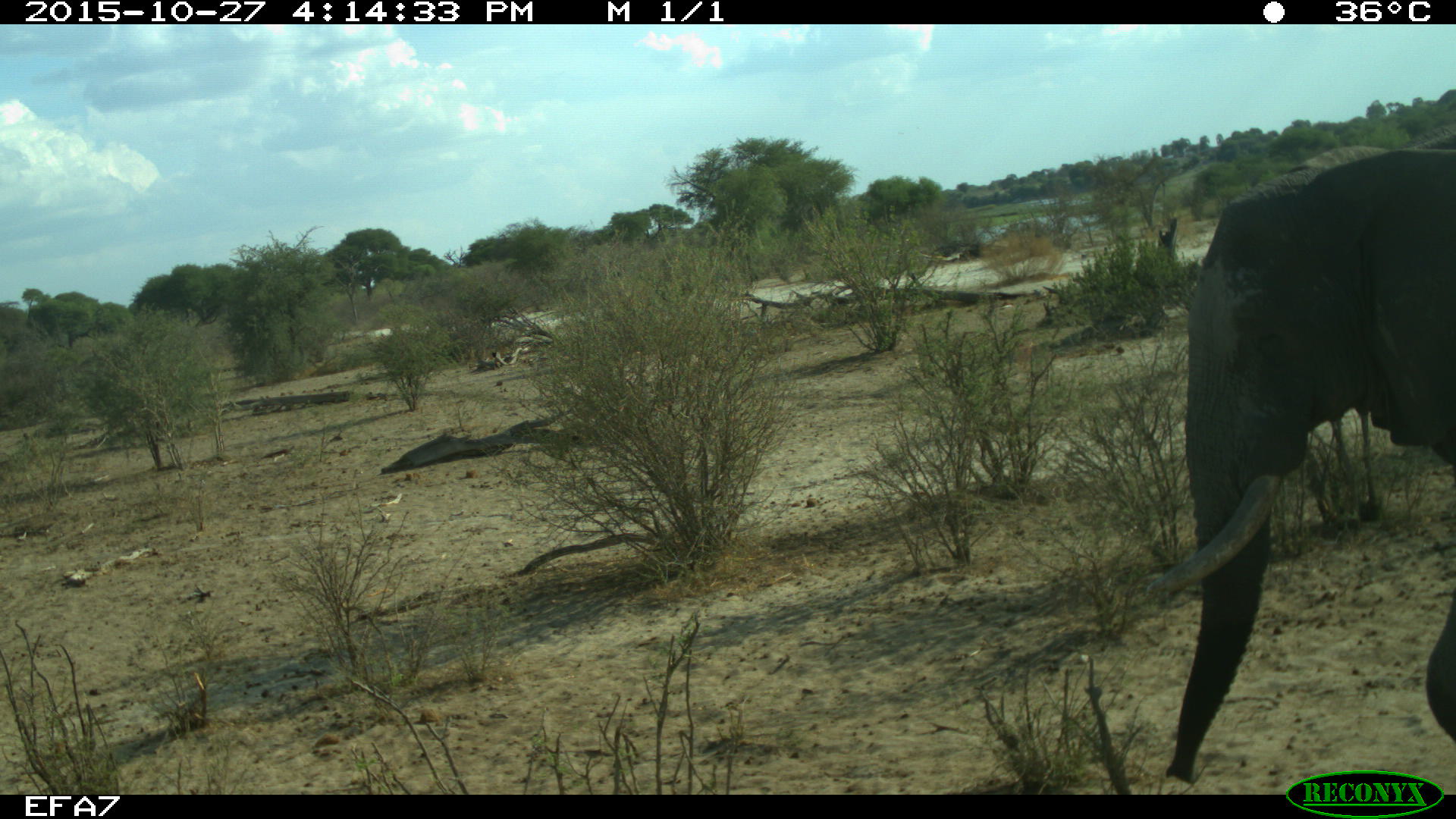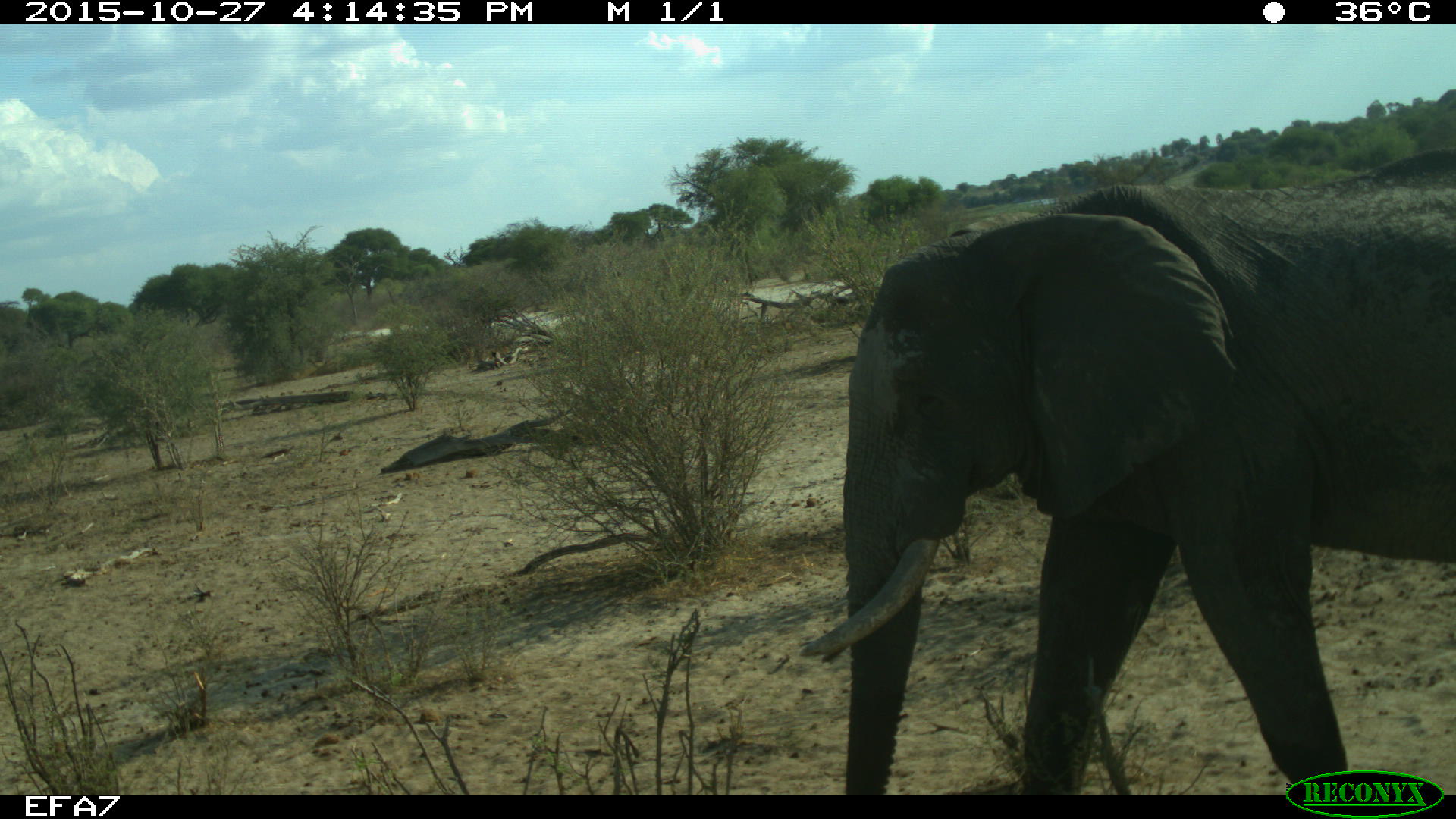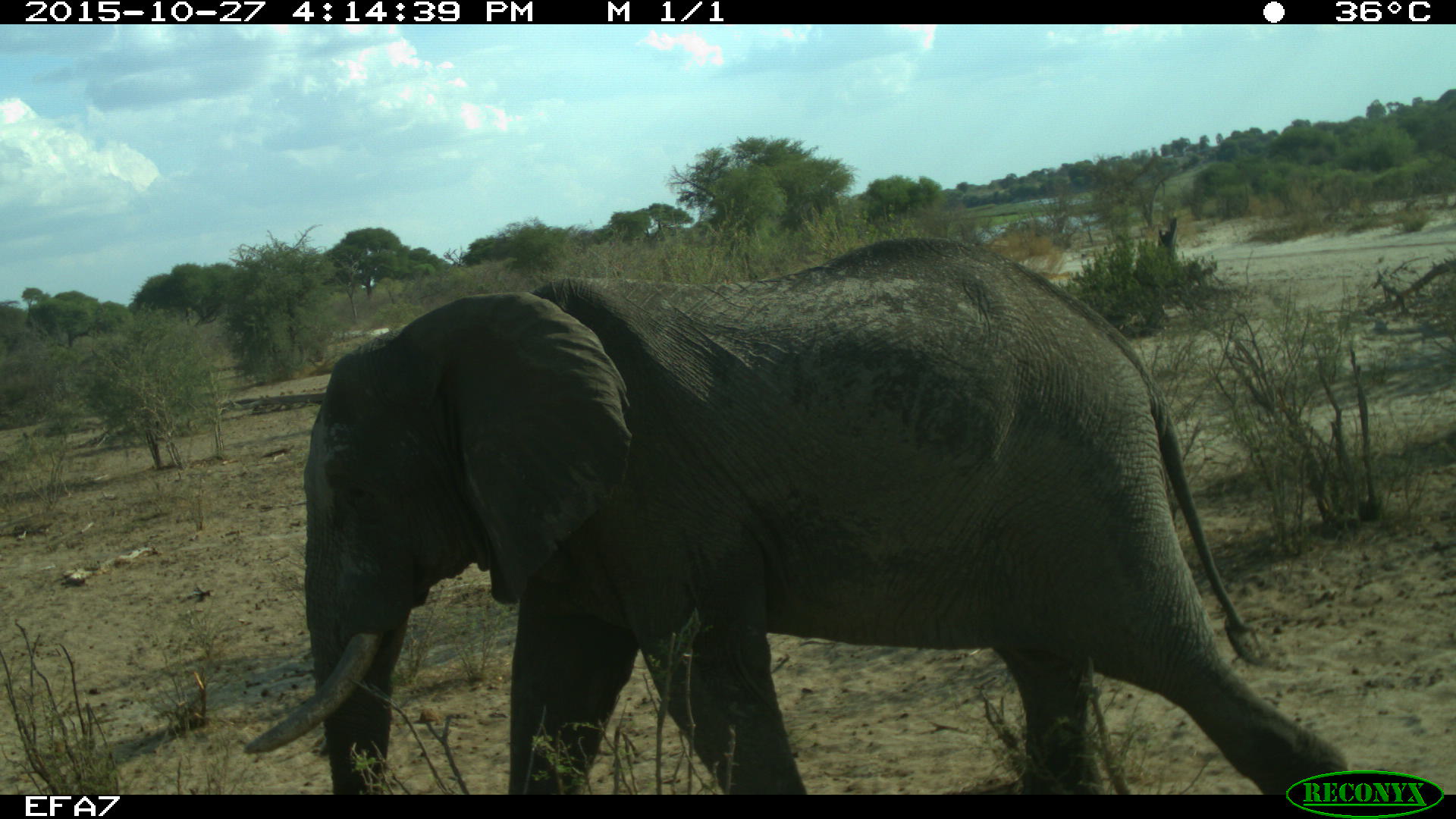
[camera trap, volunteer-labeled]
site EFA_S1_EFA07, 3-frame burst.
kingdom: Animalia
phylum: Chordata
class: Mammalia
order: Proboscidea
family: Elephantidae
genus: Loxodonta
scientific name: Loxodonta africana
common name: african bush elephant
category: elephant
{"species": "elephant (african bush elephant) (Loxodonta africana)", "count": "1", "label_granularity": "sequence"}